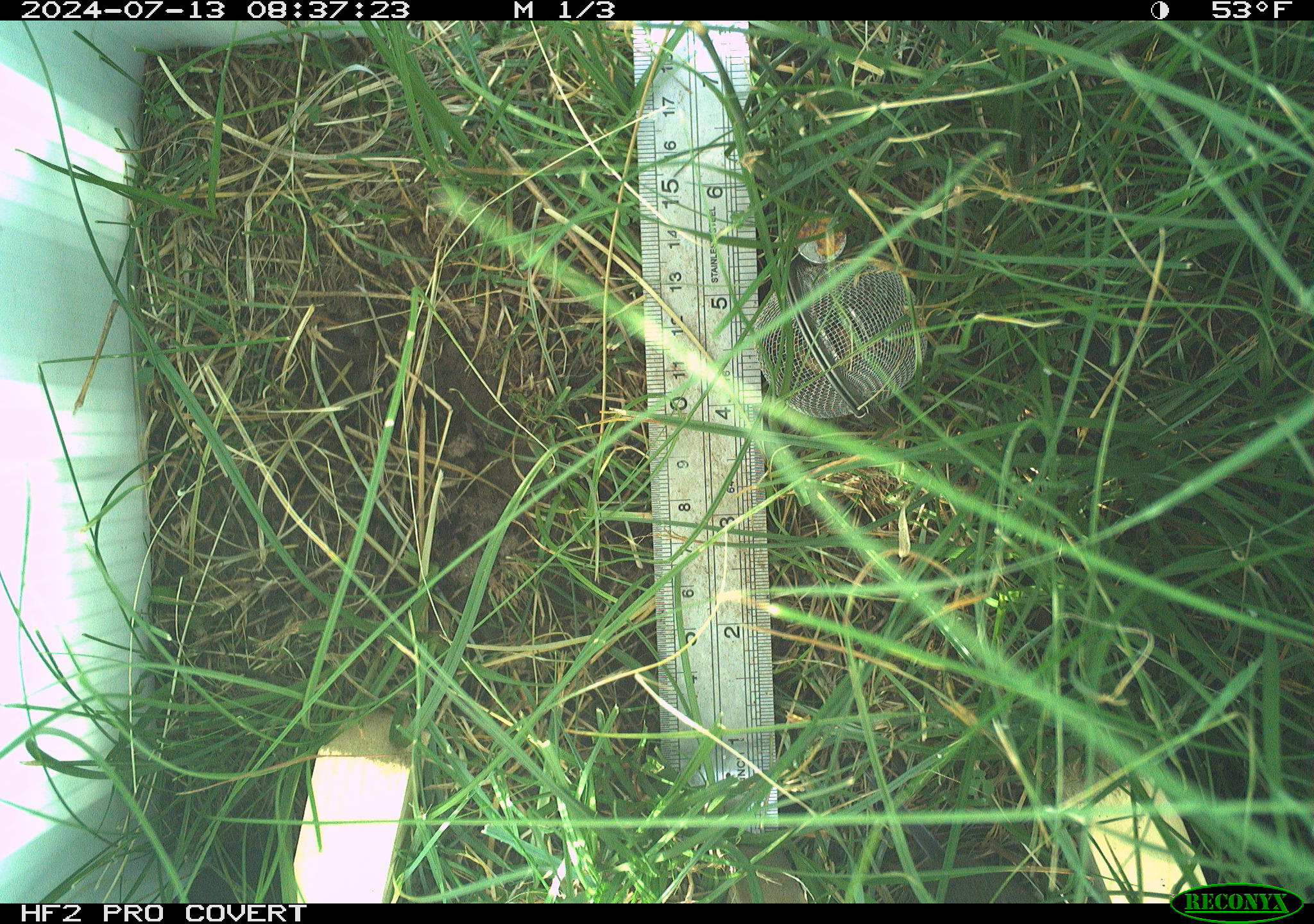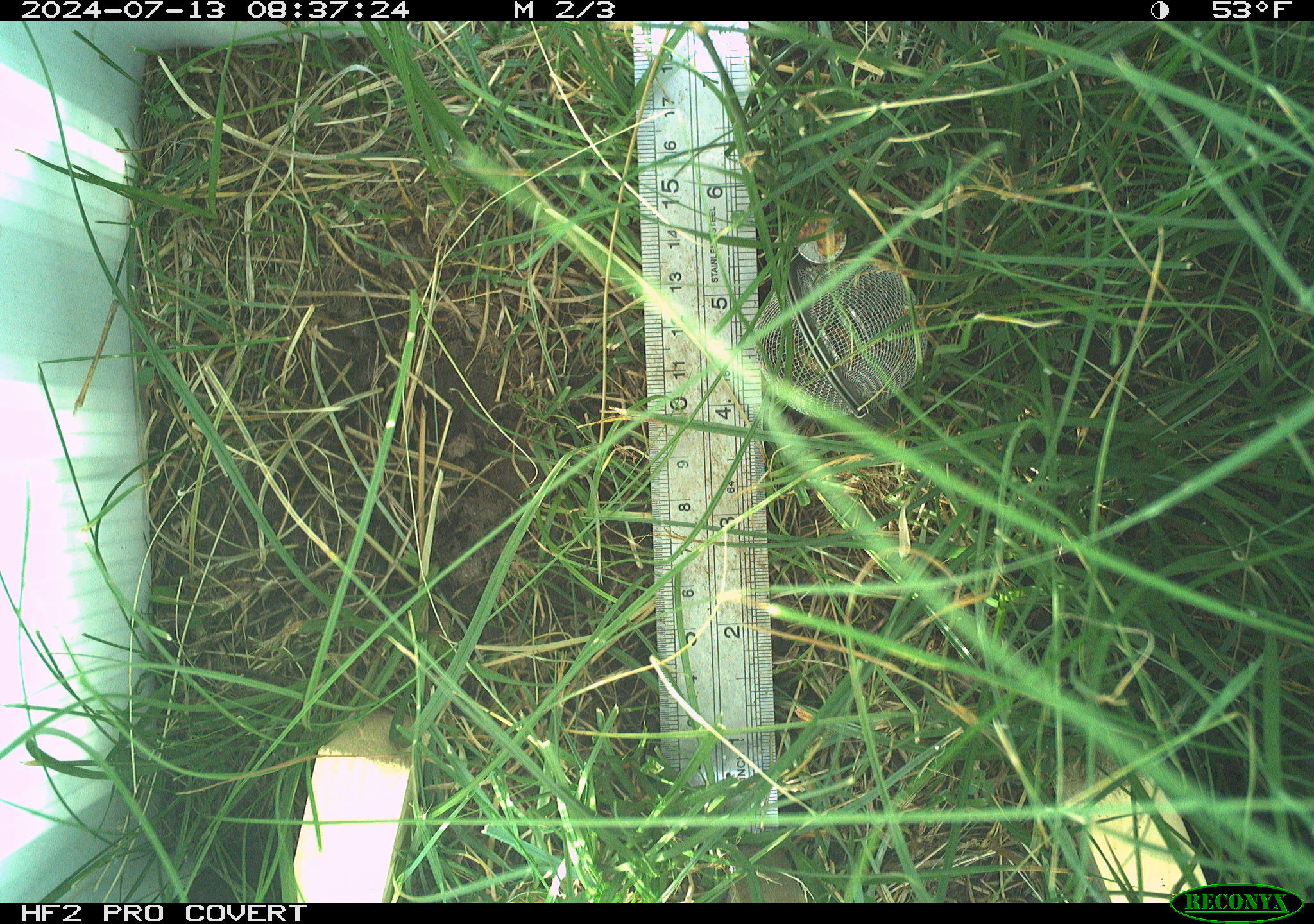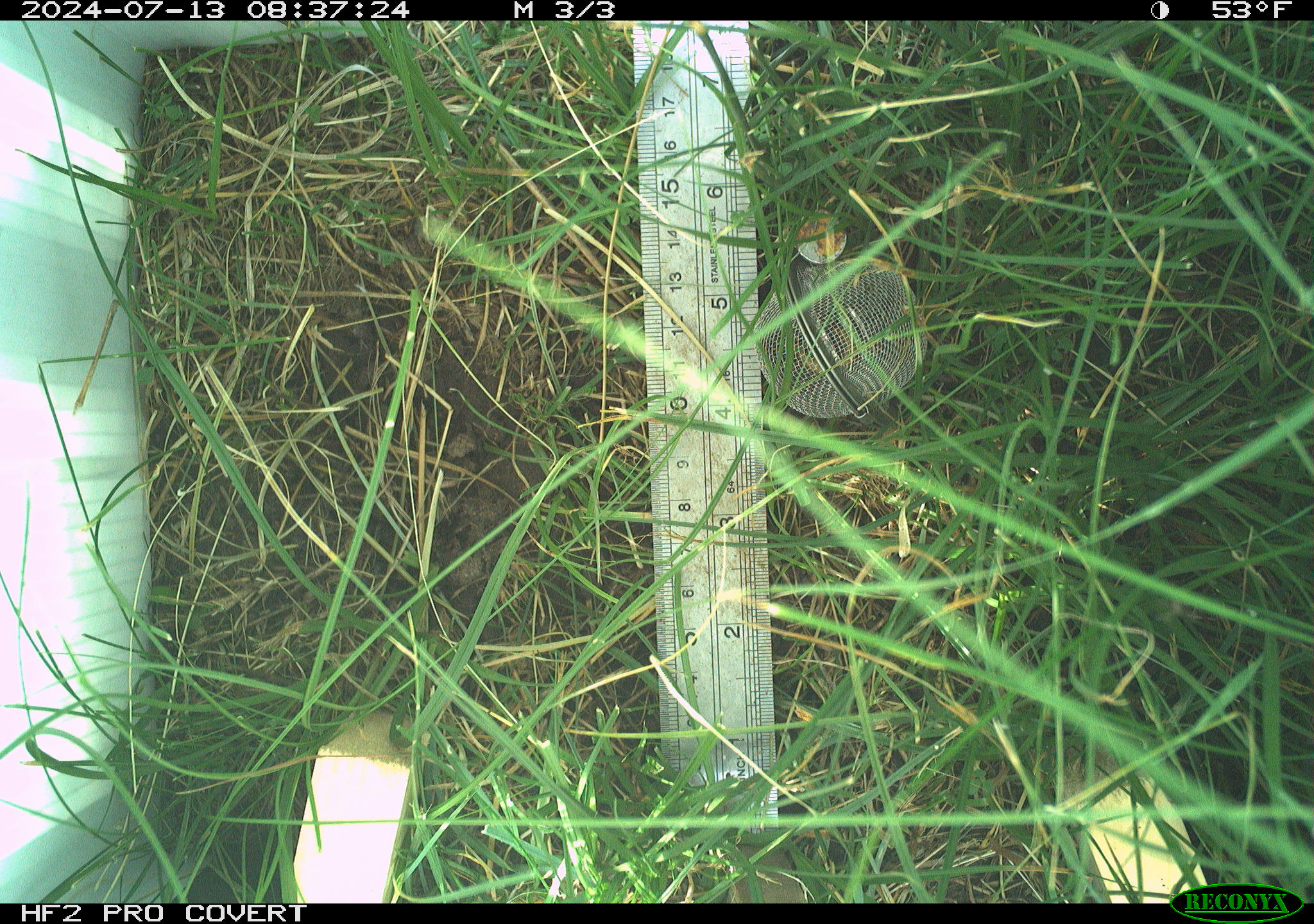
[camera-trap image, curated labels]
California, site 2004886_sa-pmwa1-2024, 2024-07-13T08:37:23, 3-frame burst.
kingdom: Animalia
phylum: Chordata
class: Mammalia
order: Rodentia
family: Cricetidae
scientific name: Arvicolinae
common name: voles, lemmings, and muskrats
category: arvicolinae subfamily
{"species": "arvicolinae subfamily (voles, lemmings, and muskrats) (Arvicolinae)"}